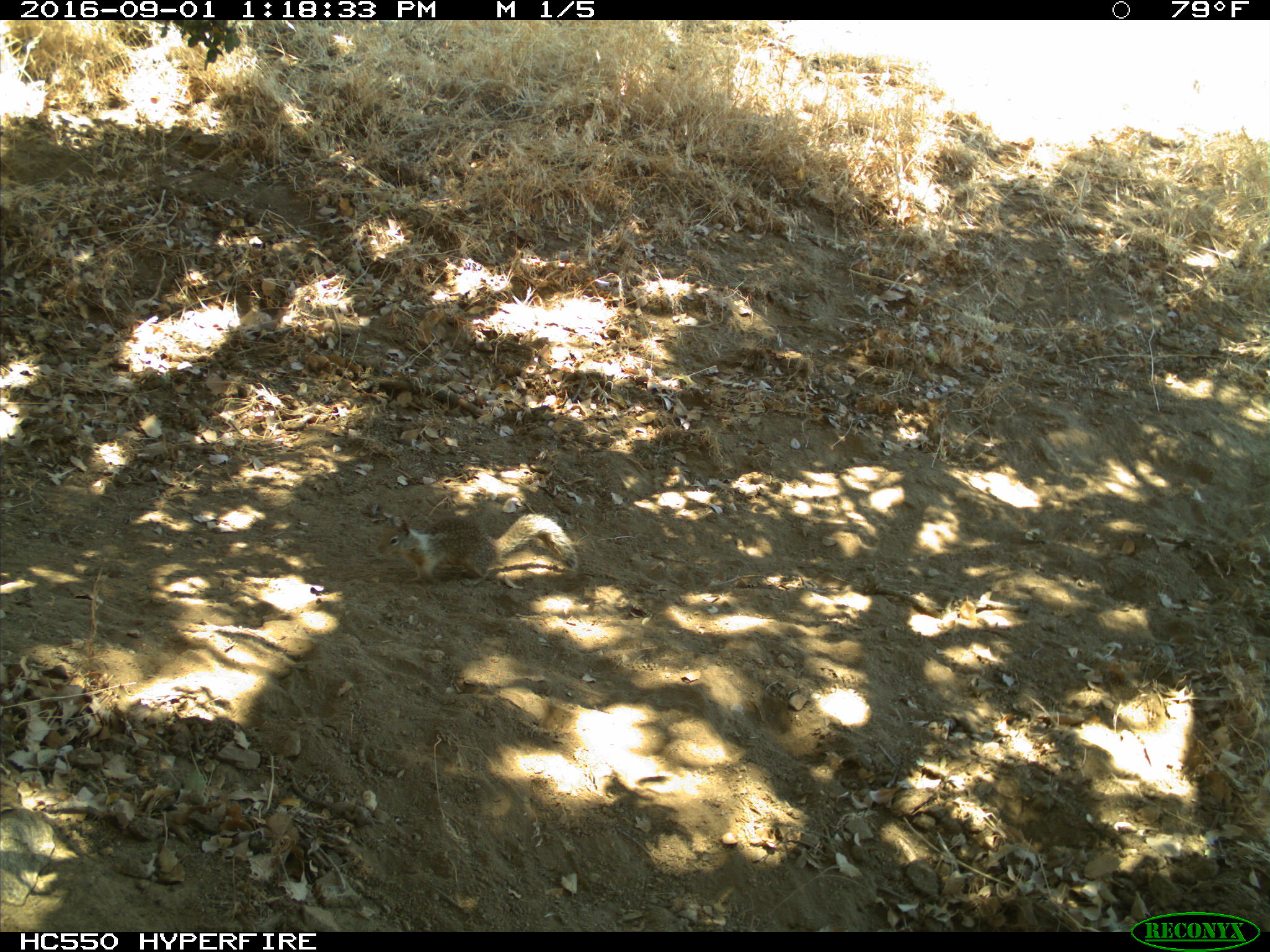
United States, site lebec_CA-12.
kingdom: Animalia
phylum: Chordata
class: Mammalia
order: Rodentia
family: Sciuridae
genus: Otospermophilus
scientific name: Otospermophilus beecheyi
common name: california ground squirrel